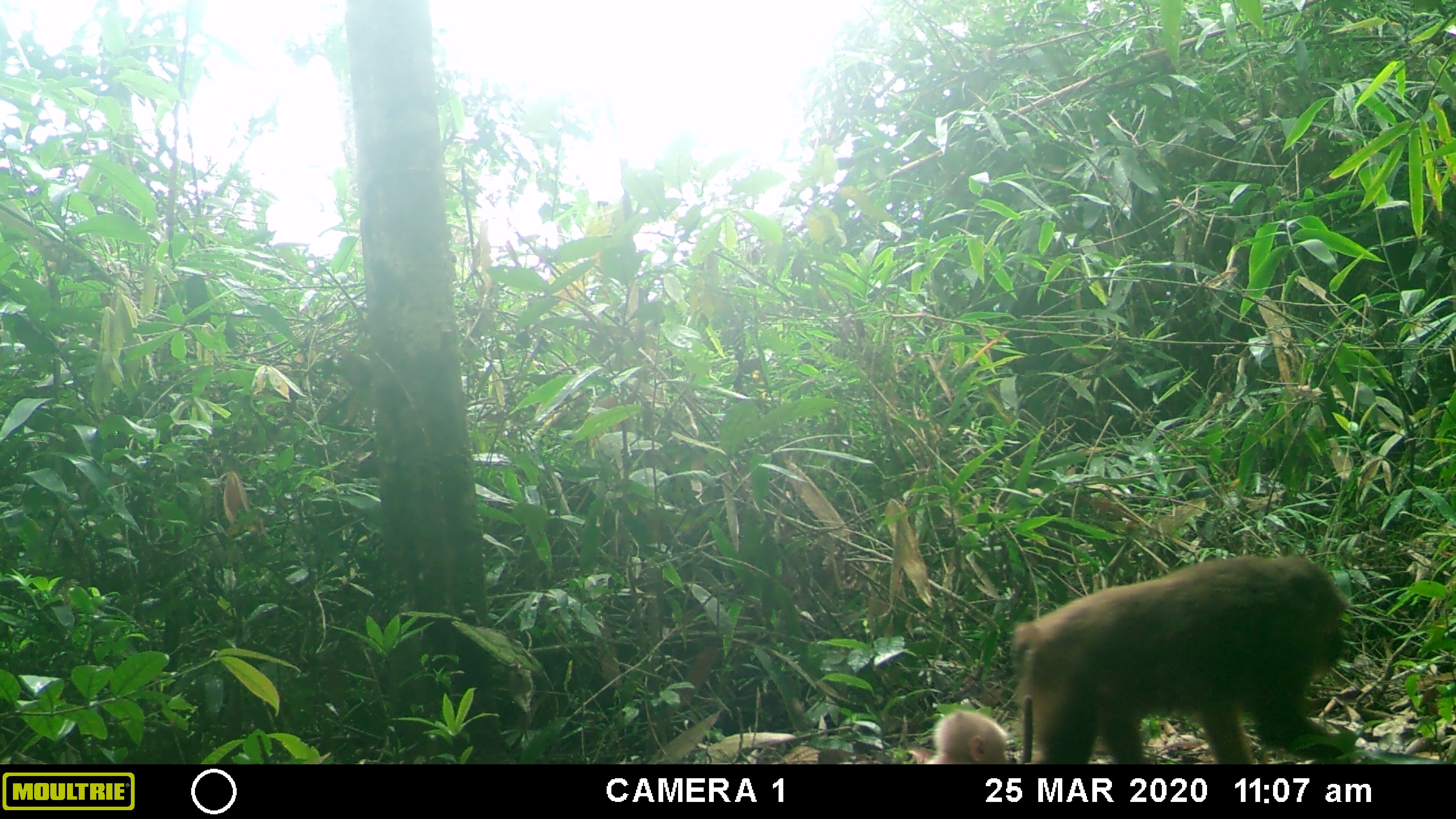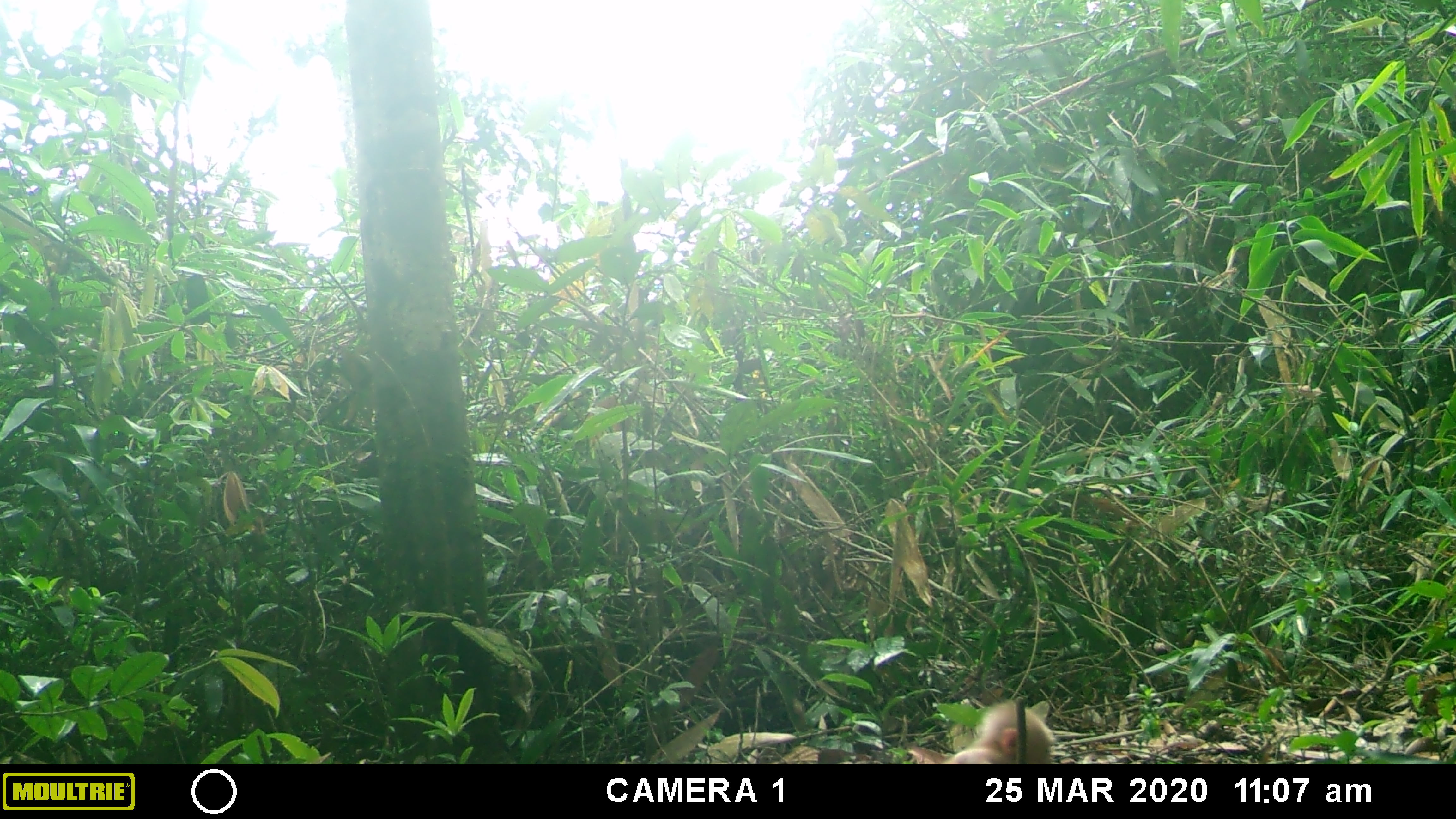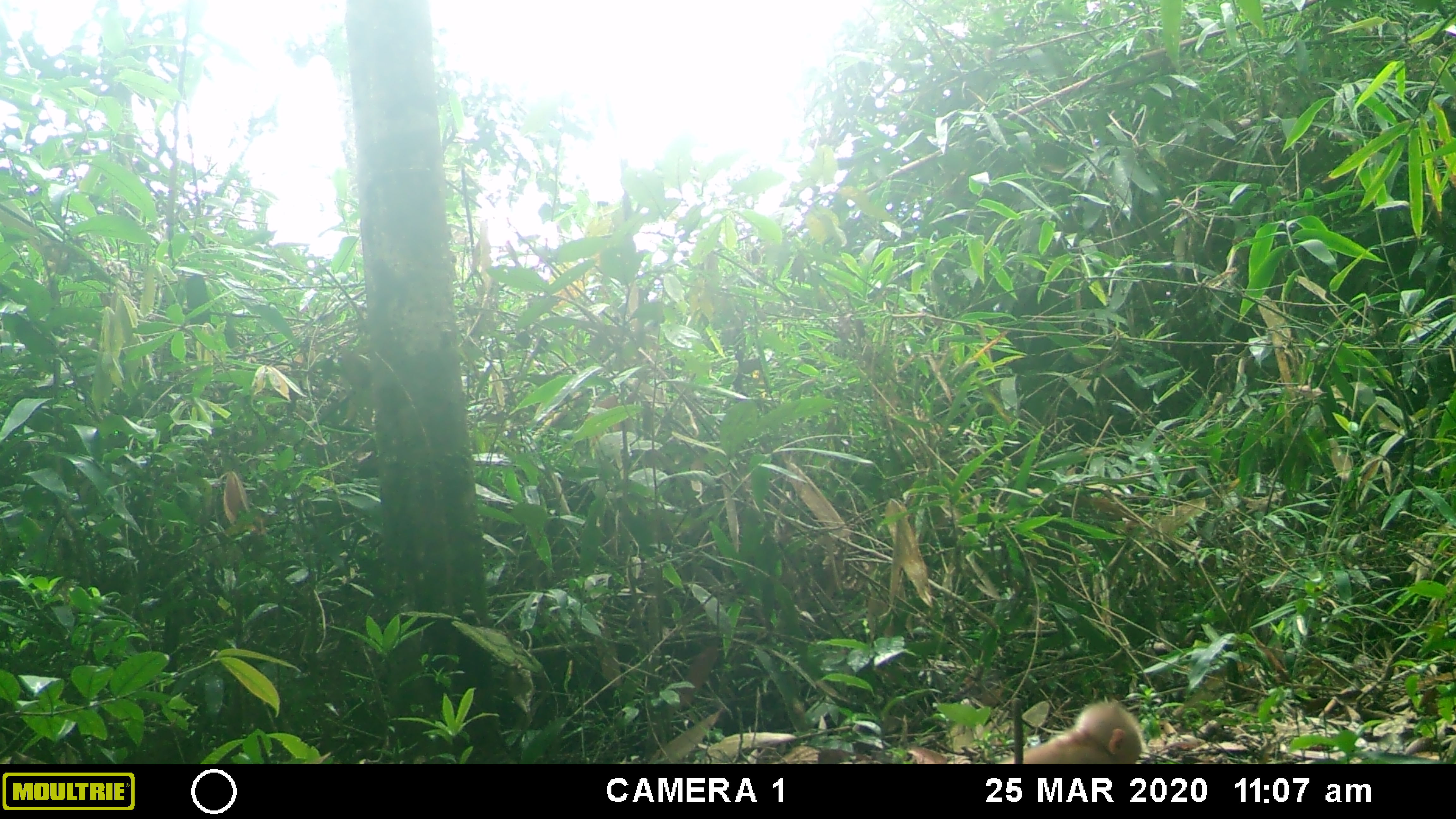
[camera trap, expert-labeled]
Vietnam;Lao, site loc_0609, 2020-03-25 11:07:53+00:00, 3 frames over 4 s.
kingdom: Animalia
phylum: Chordata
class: Mammalia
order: Primates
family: Cercopithecidae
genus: Macaca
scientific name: Macaca arctoides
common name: stump-tailed macaque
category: stump tailed macaque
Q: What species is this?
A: Stump tailed macaque (stump-tailed macaque) (Macaca arctoides).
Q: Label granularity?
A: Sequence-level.